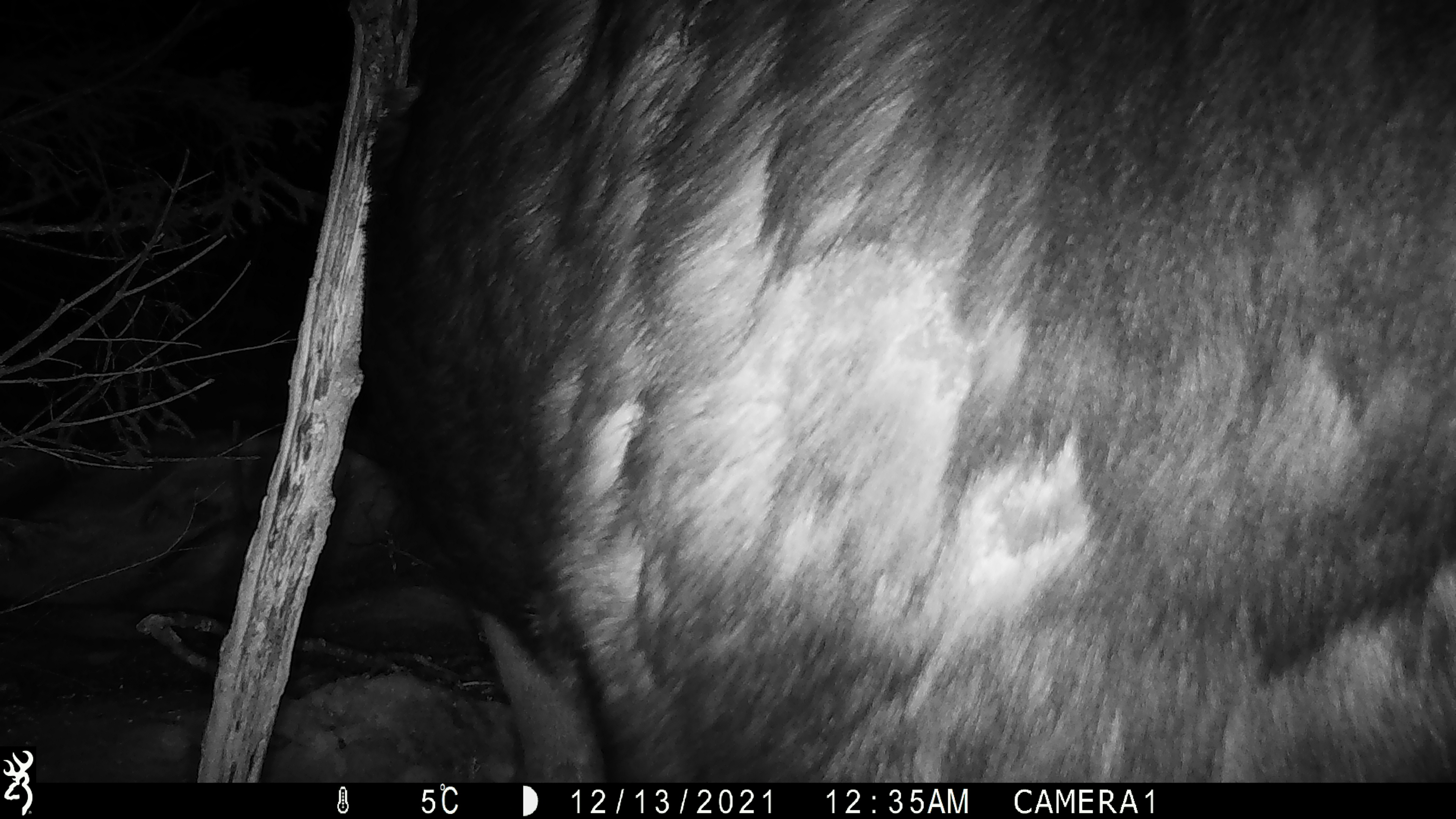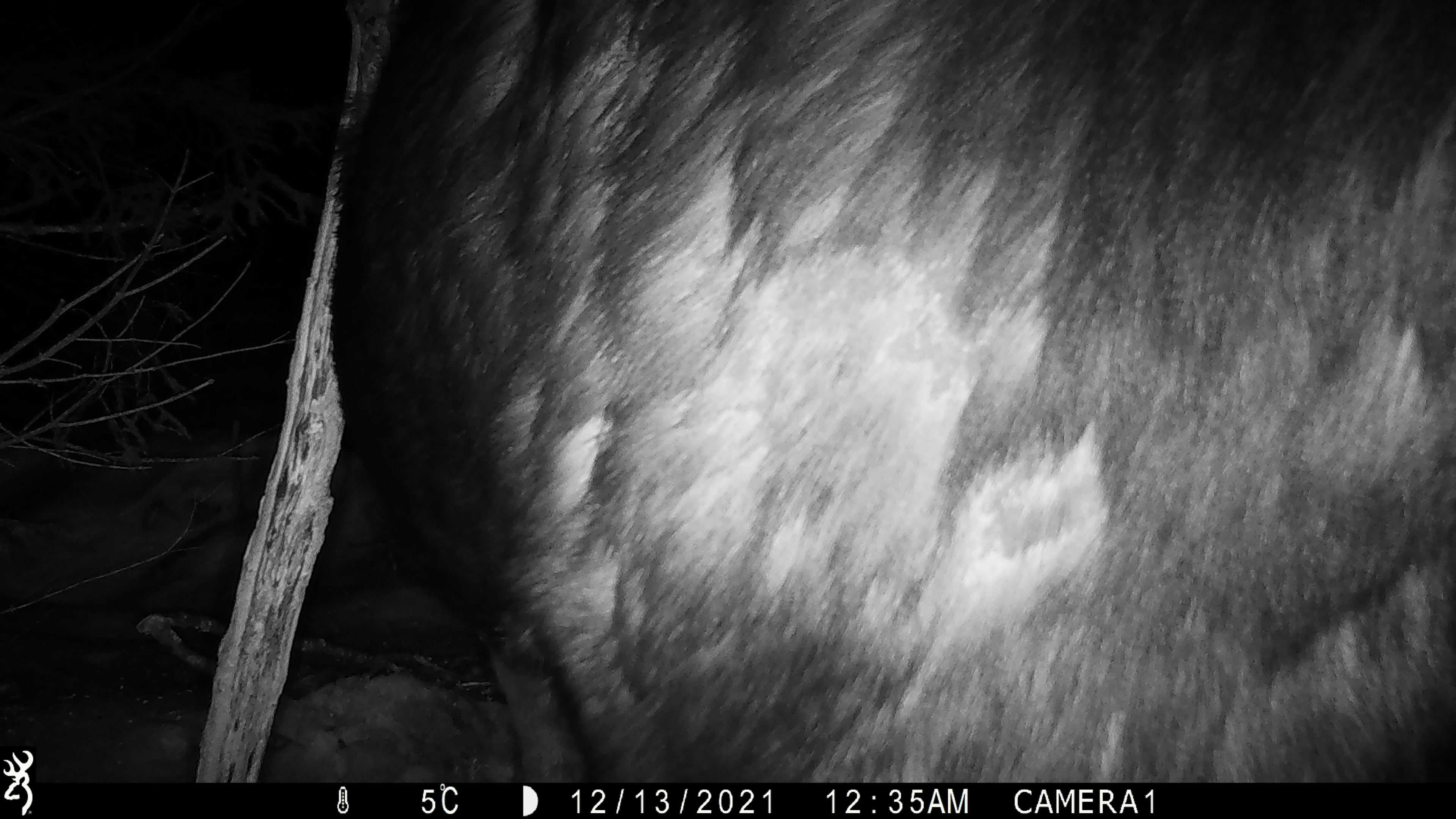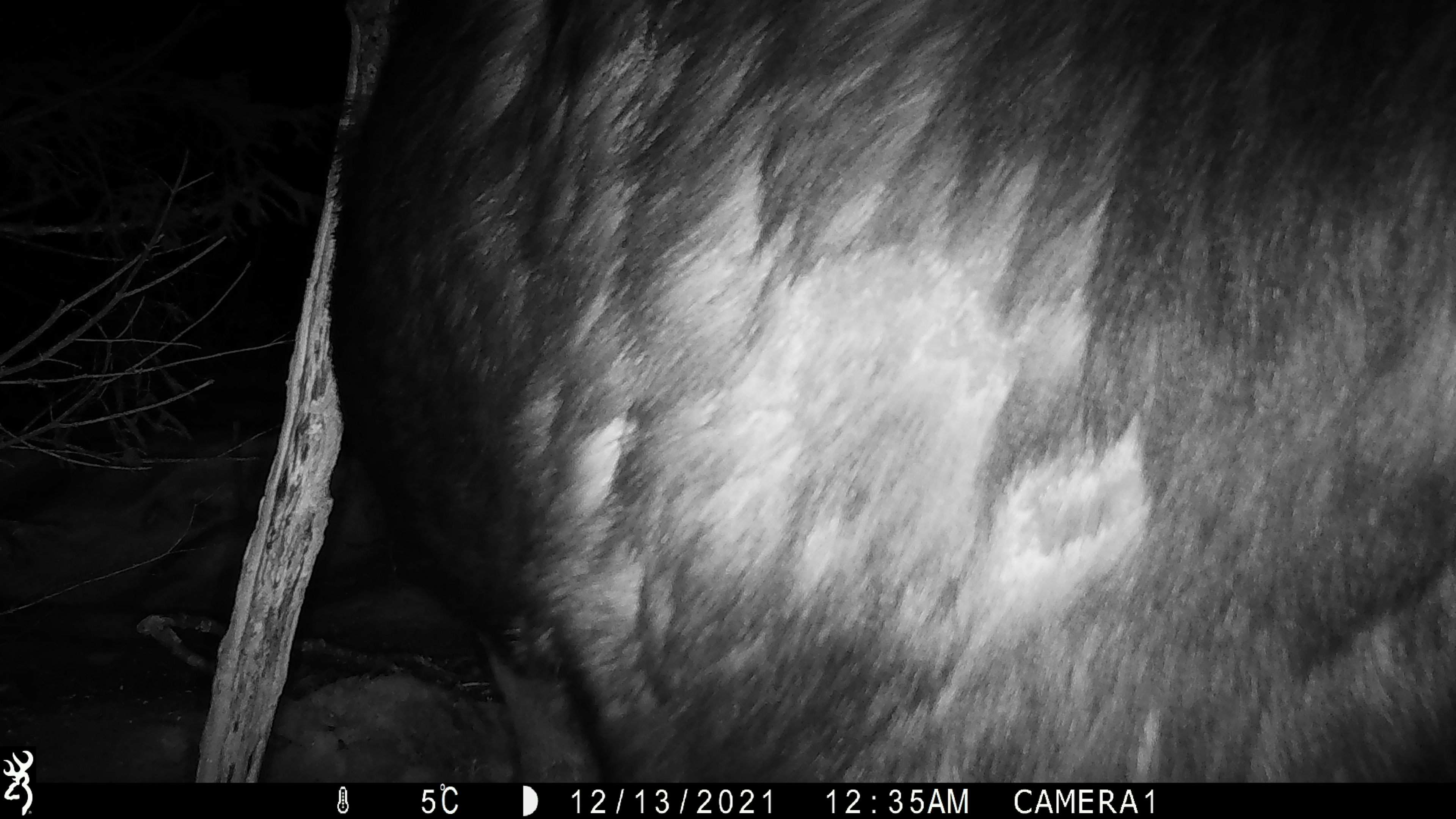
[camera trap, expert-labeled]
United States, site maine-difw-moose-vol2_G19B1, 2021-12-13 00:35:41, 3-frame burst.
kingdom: Animalia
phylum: Chordata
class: Mammalia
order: Artiodactyla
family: Cervidae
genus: Alces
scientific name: Alces alces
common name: moose